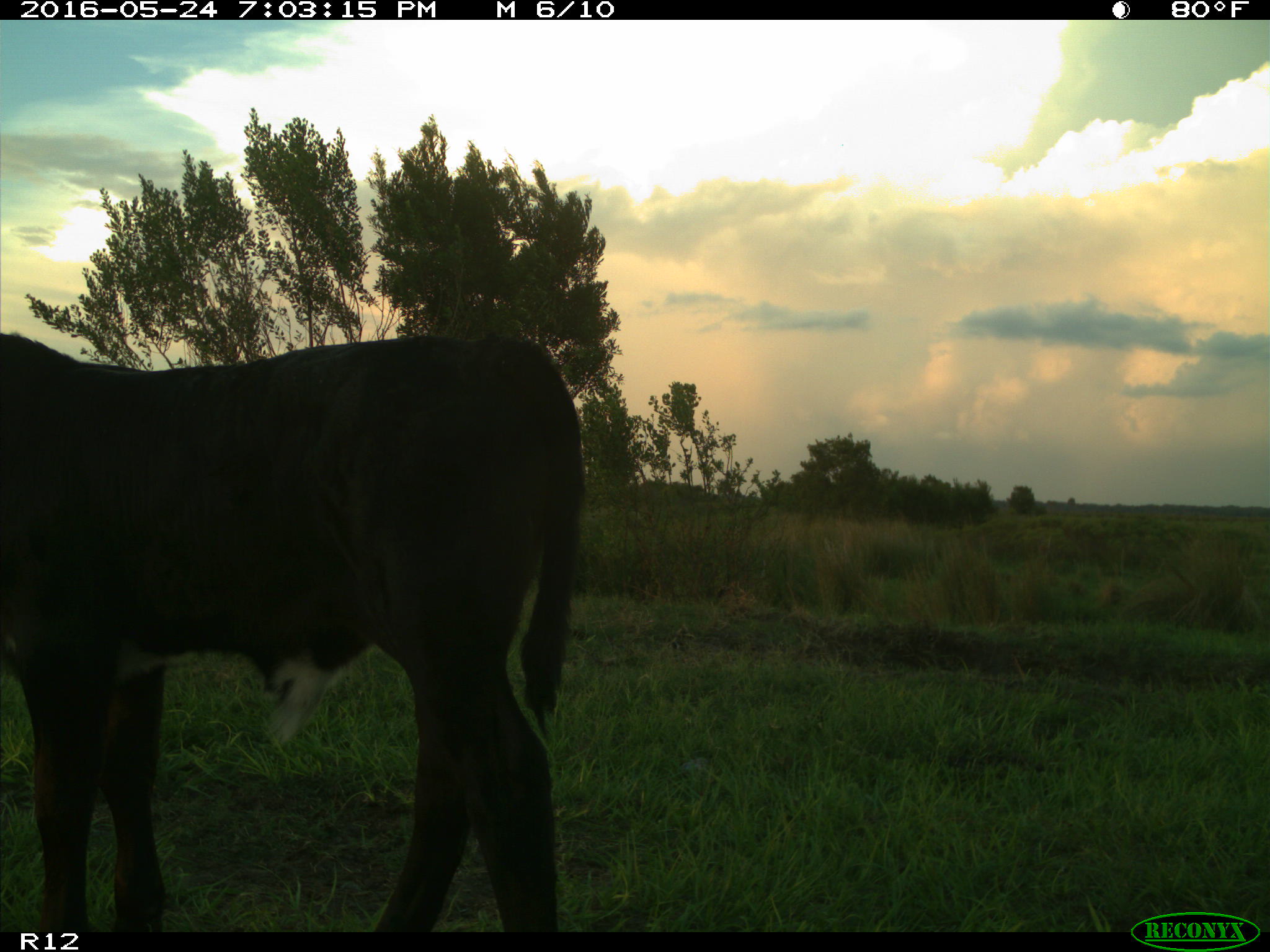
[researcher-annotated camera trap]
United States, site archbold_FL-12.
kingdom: Animalia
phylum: Chordata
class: Mammalia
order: Artiodactyla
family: Bovidae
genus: Bos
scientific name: Bos taurus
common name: domestic cow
Bos taurus (domestic cow).